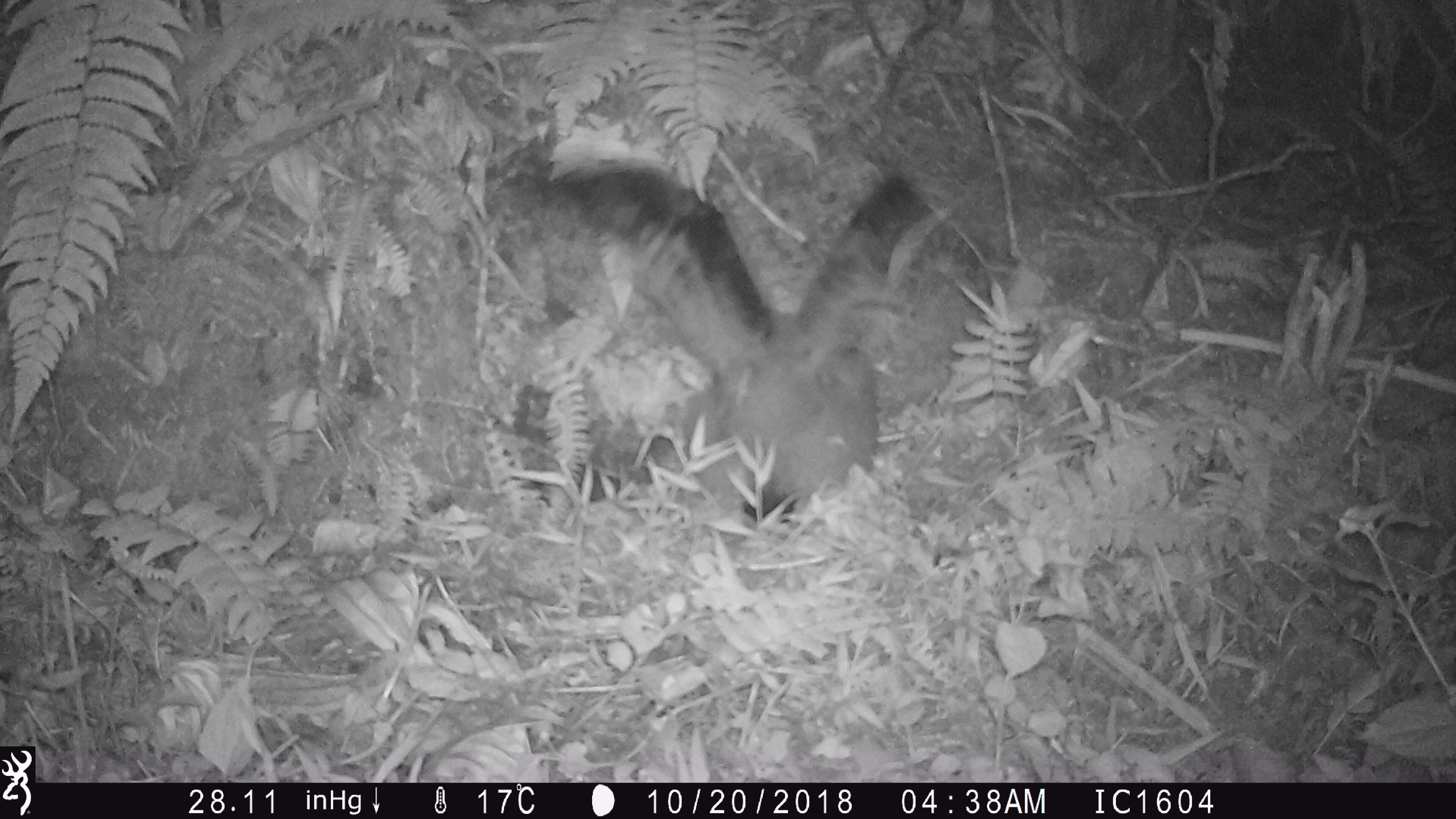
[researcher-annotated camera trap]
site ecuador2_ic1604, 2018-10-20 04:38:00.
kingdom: Animalia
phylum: Chordata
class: Aves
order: Procellariiformes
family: Procellariidae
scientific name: Procellariidae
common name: petrel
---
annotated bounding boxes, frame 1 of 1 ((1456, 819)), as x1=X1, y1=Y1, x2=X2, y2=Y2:
petrel: x1=538, y1=155, x2=940, y2=528